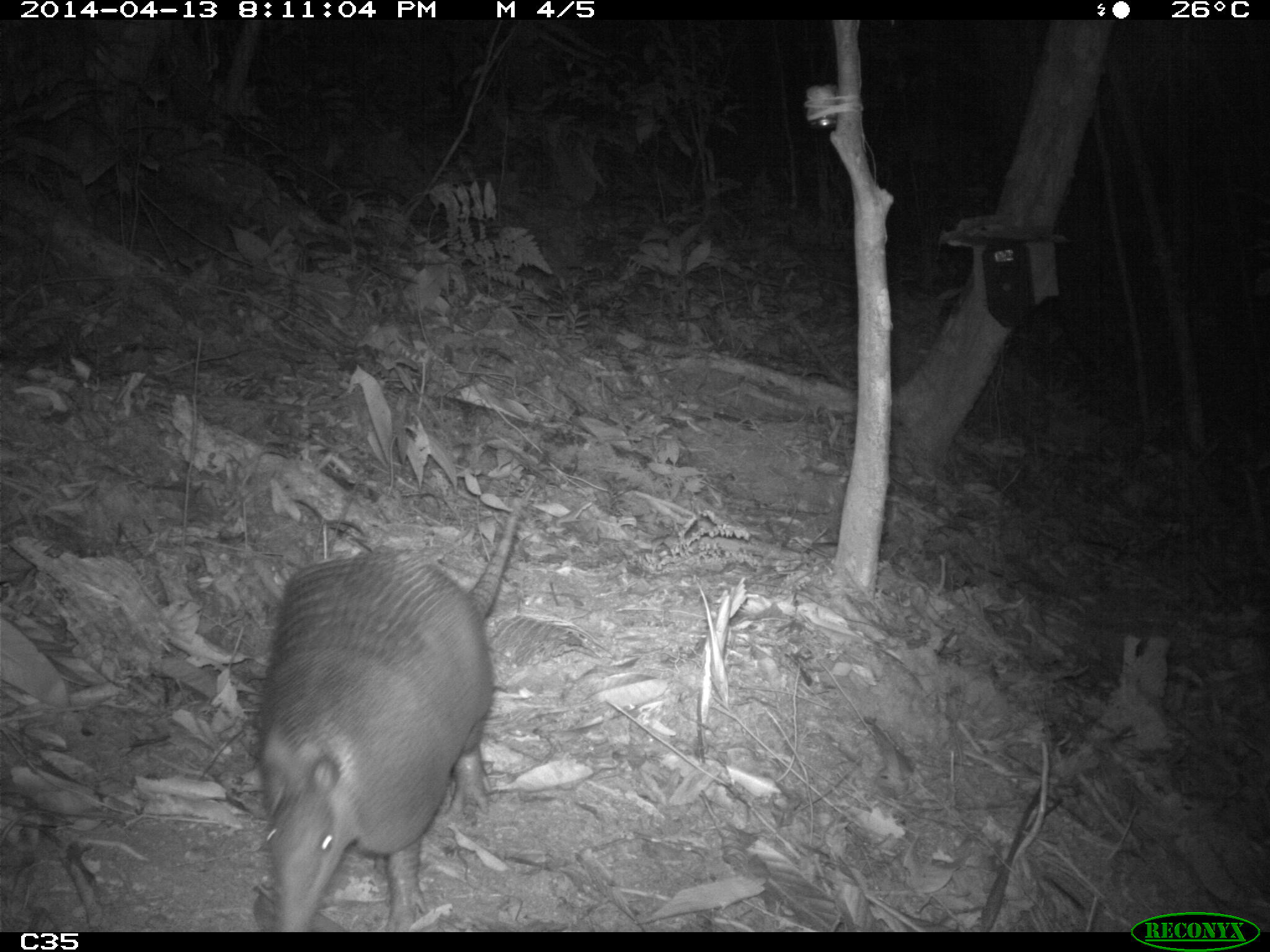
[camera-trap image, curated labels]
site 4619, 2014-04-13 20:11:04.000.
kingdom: Animalia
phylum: Chordata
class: Mammalia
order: Cingulata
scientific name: Cingulata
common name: armadillo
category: unknown armadillo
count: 1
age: adult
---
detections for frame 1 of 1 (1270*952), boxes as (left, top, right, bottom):
unknown armadillo: (255, 509, 518, 930)